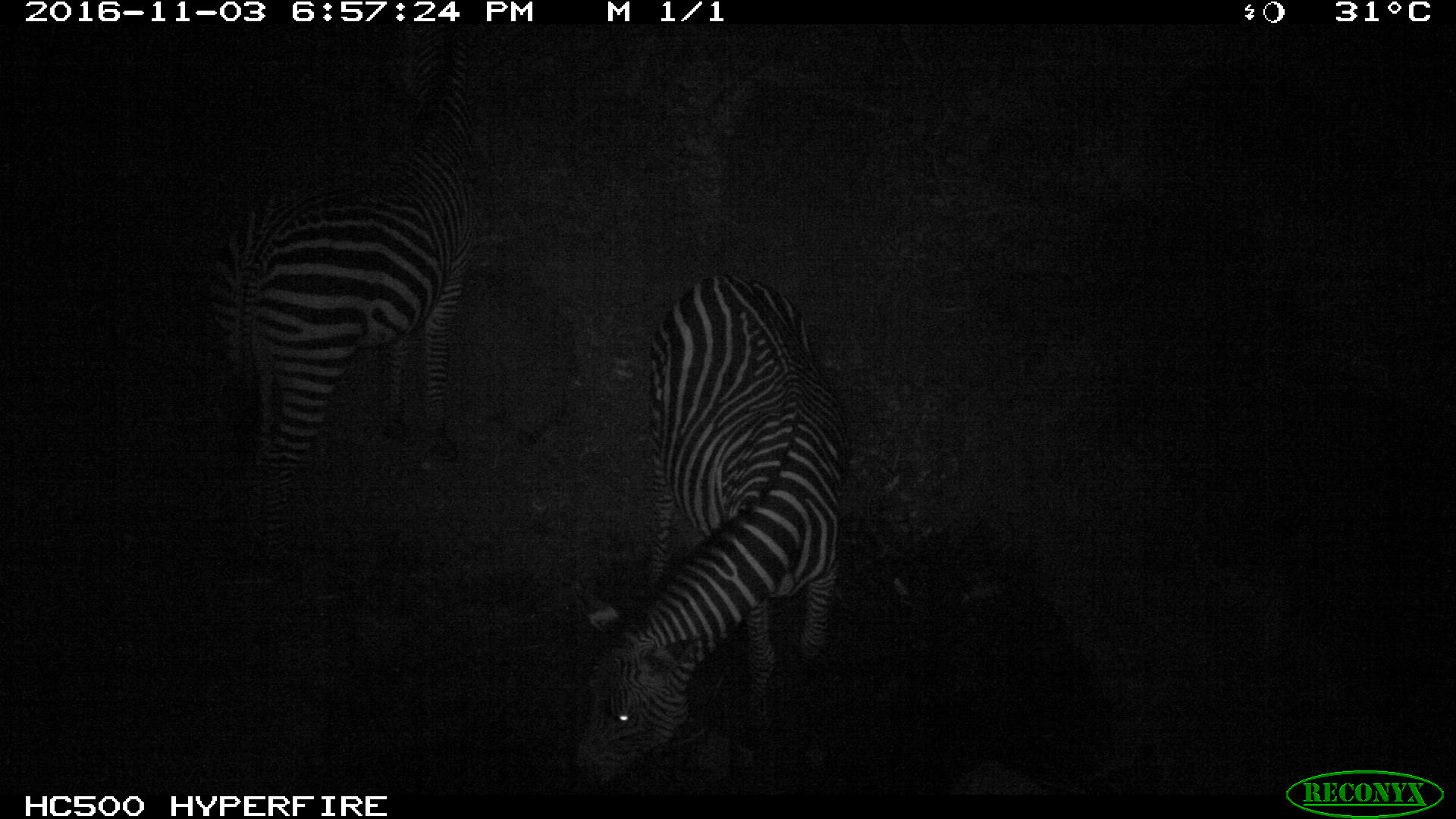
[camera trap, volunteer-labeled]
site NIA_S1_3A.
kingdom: Animalia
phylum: Chordata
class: Mammalia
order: Perissodactyla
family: Equidae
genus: Equus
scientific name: Equus quagga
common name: plains zebra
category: zebraplains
Zebraplains (plains zebra) (Equus quagga), count 2. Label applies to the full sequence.